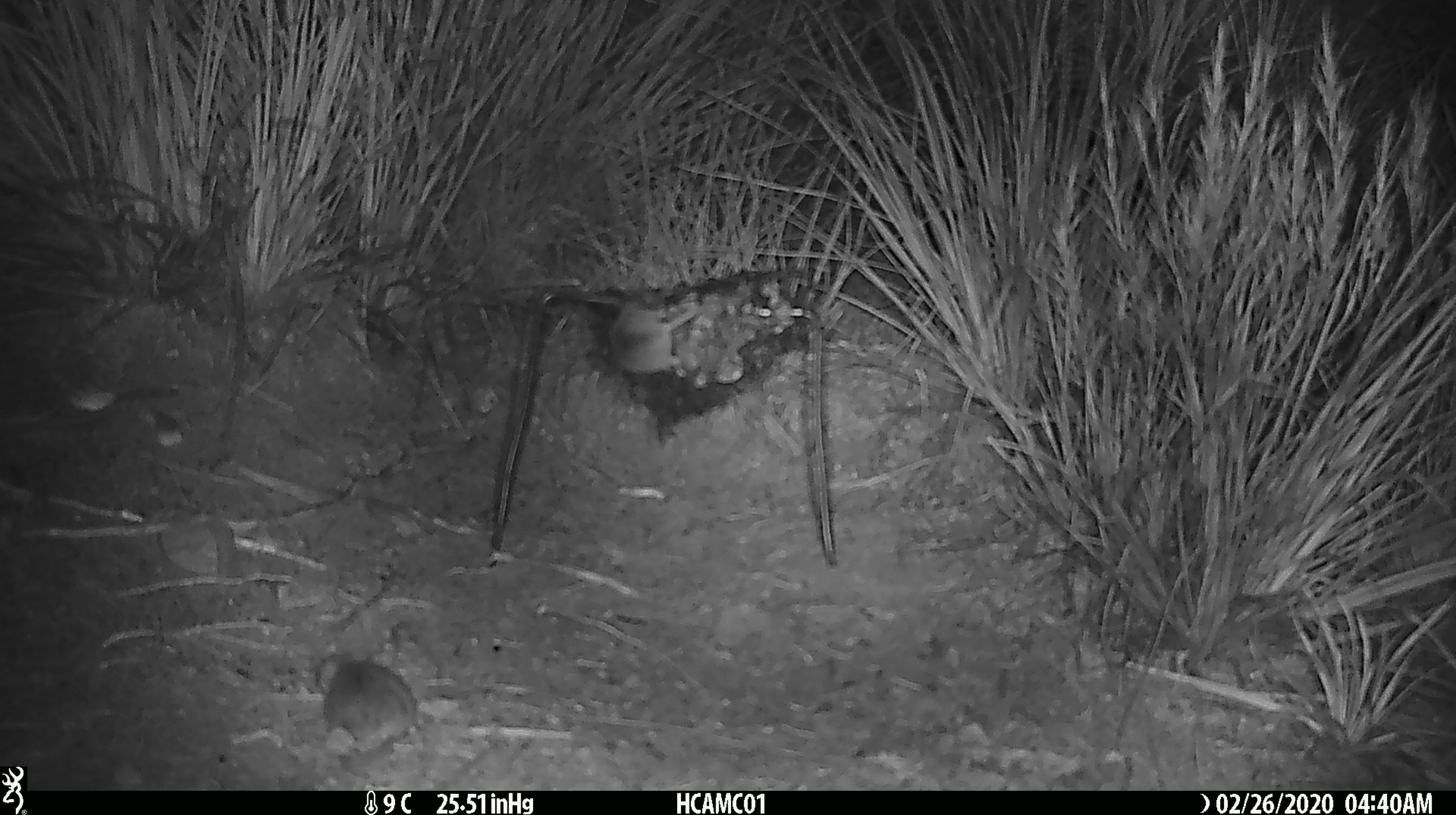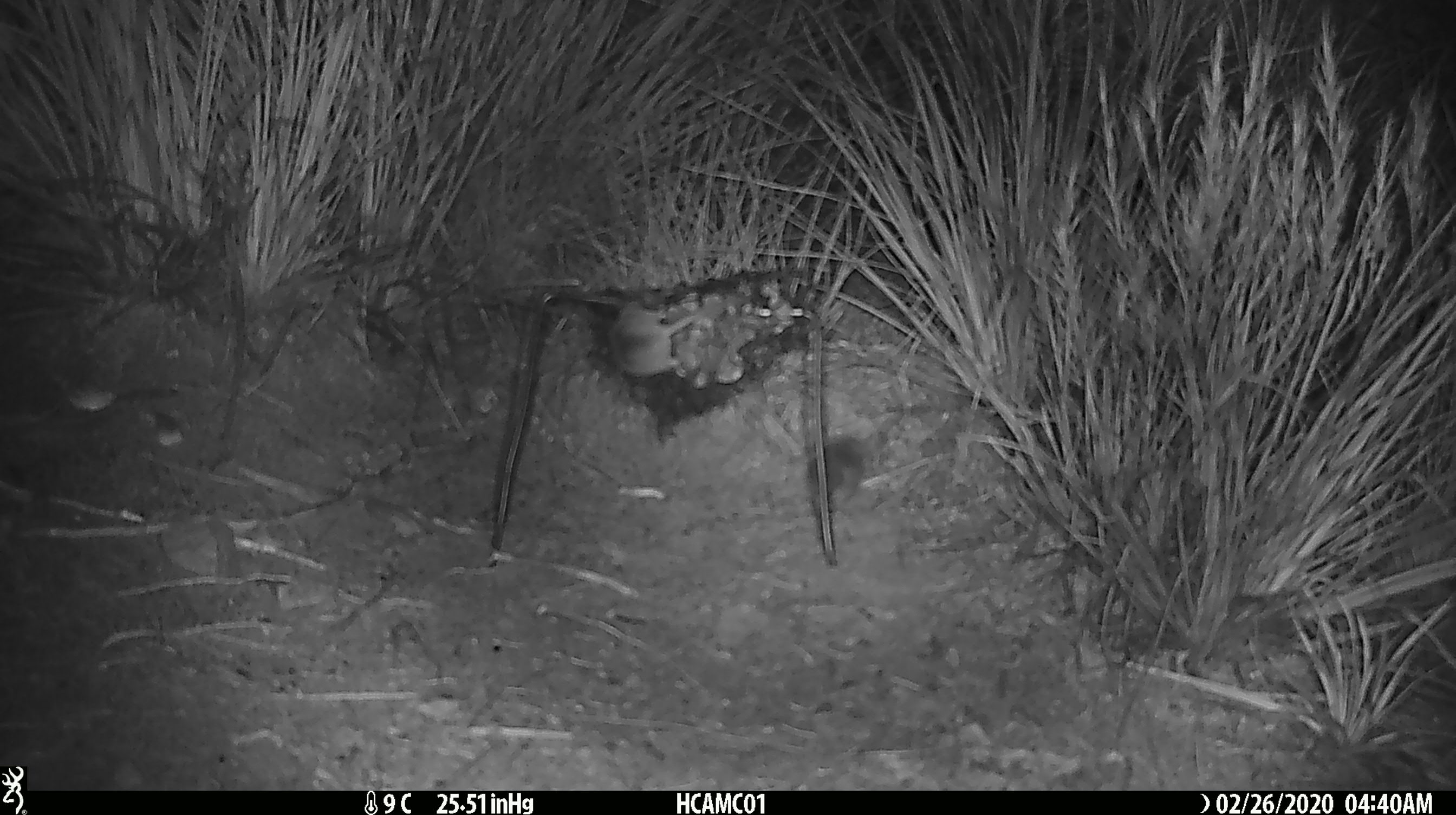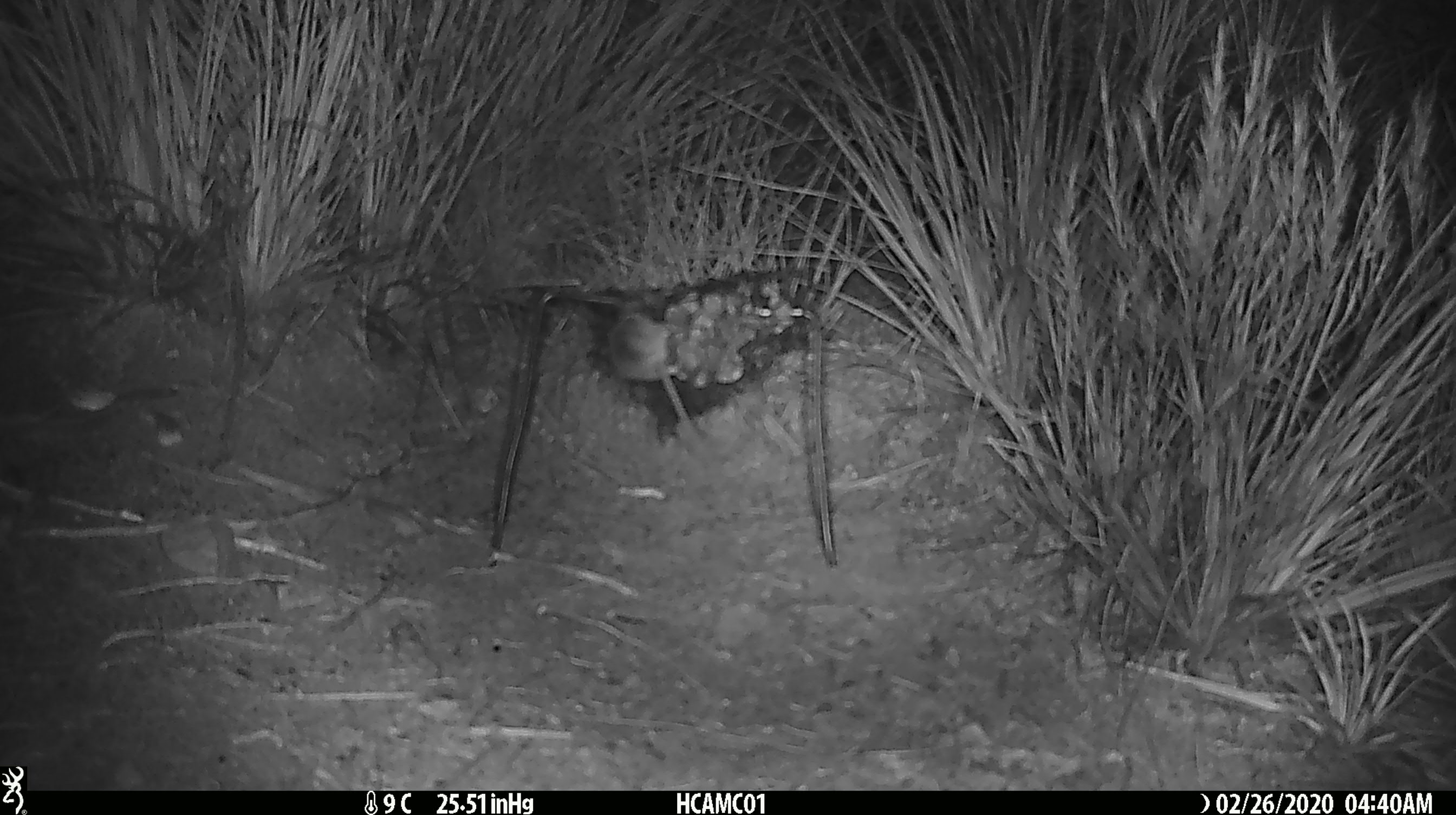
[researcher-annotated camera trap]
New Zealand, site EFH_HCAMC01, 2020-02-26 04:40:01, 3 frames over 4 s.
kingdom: Animalia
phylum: Chordata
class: Mammalia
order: Rodentia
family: Muridae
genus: Mus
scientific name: Mus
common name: mouse